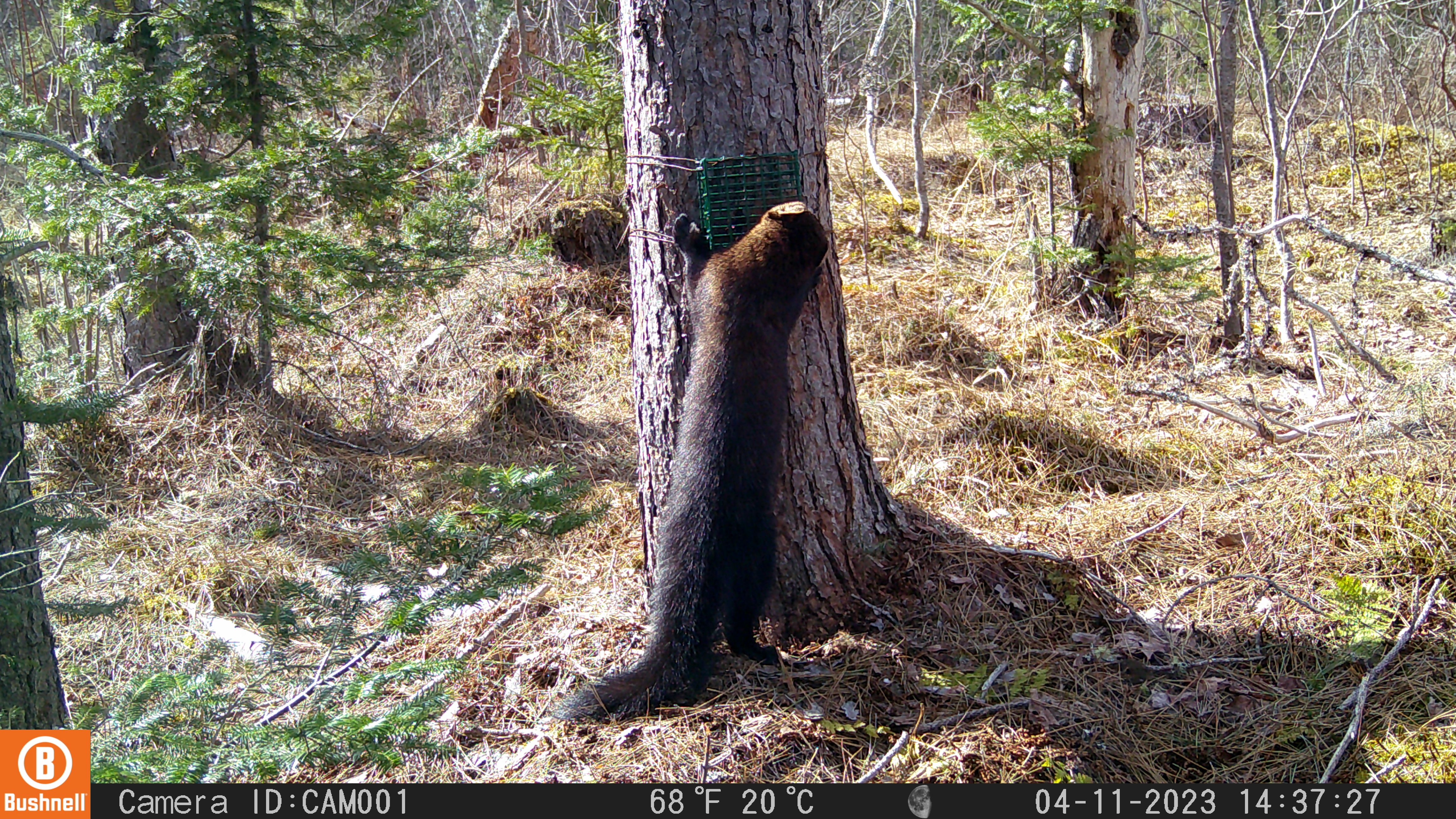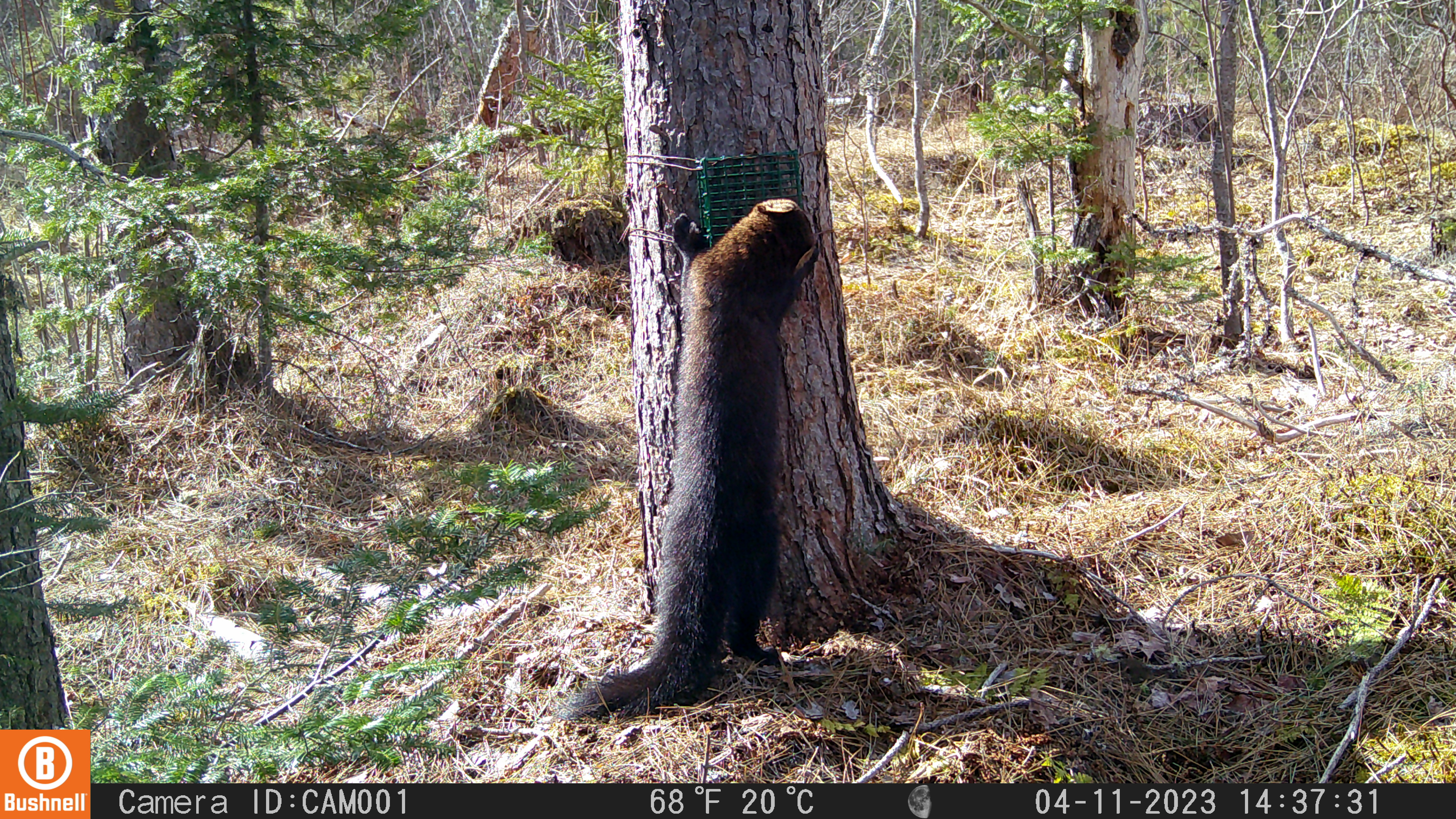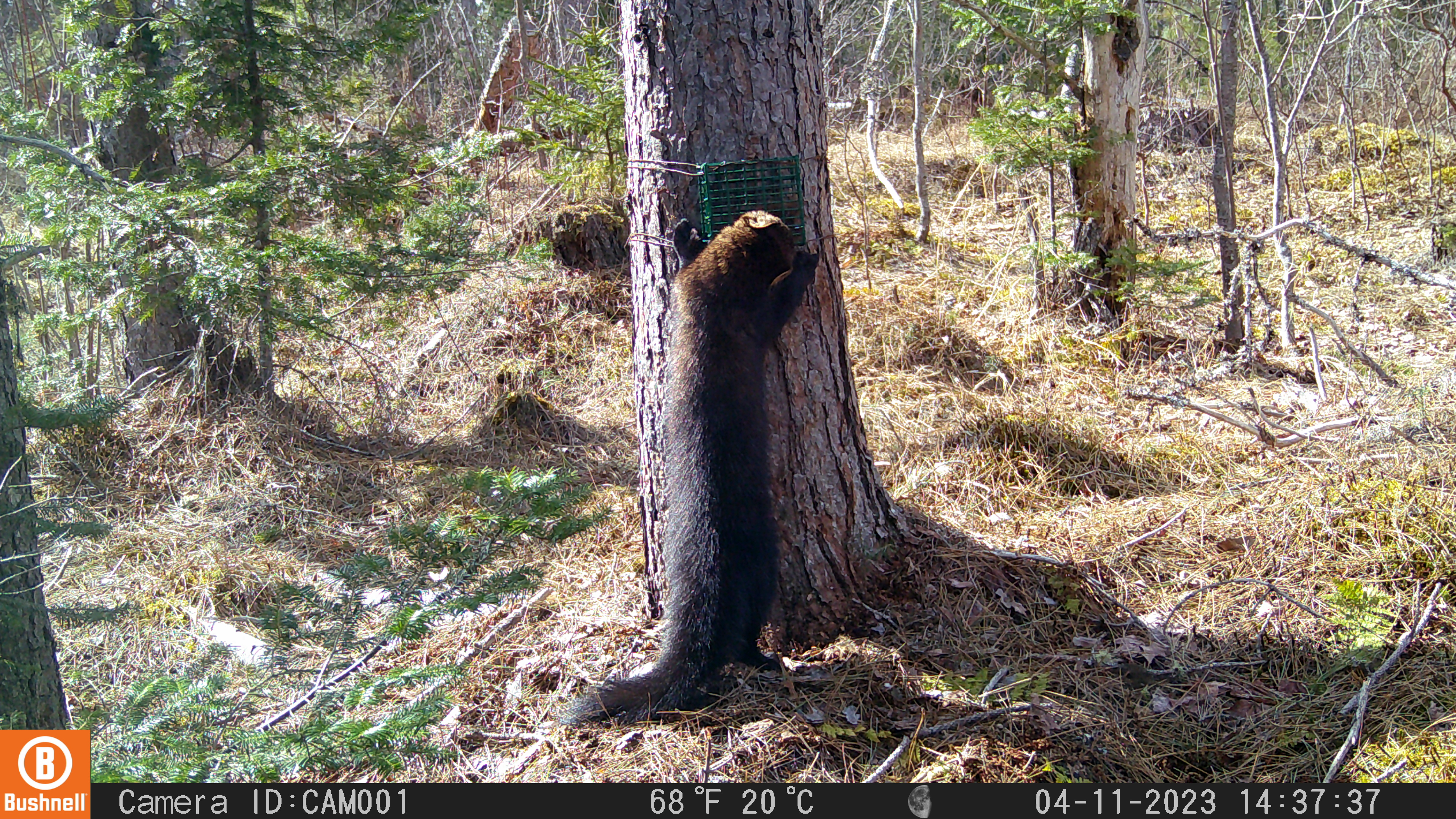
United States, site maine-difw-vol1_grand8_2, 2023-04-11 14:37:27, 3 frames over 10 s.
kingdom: Animalia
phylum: Chordata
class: Mammalia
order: Carnivora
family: Mustelidae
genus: Pekania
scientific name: Pekania pennanti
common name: fisher